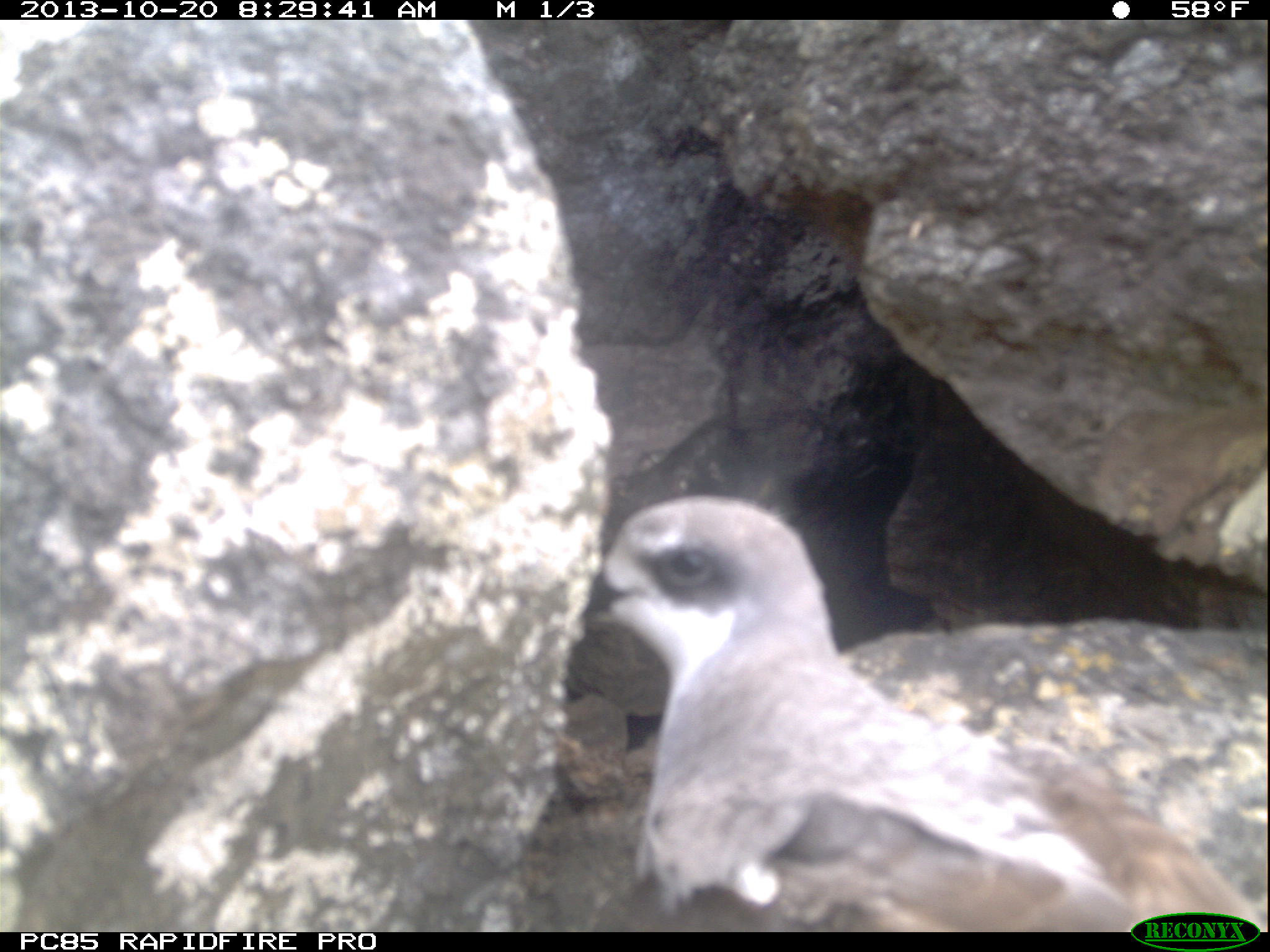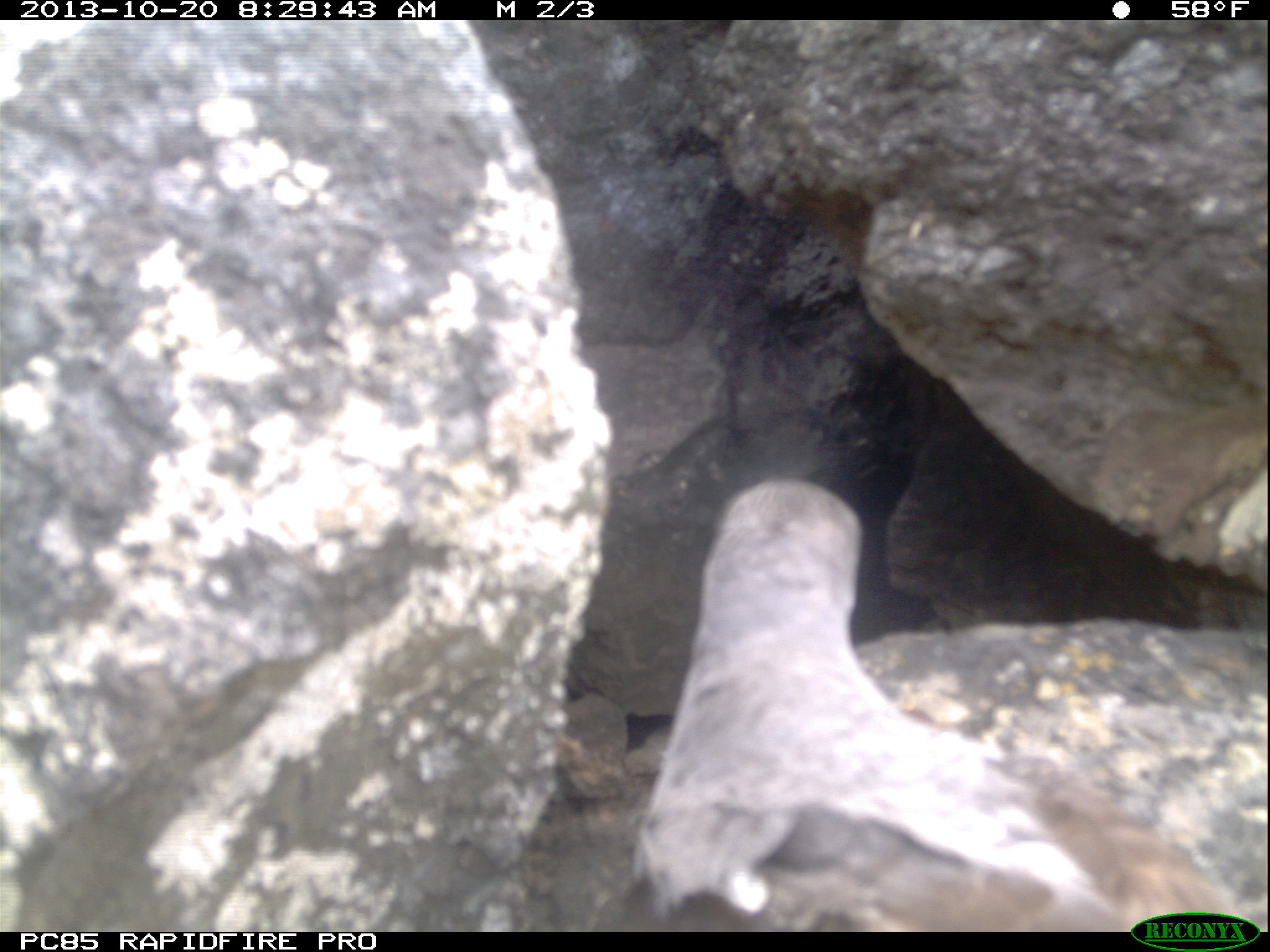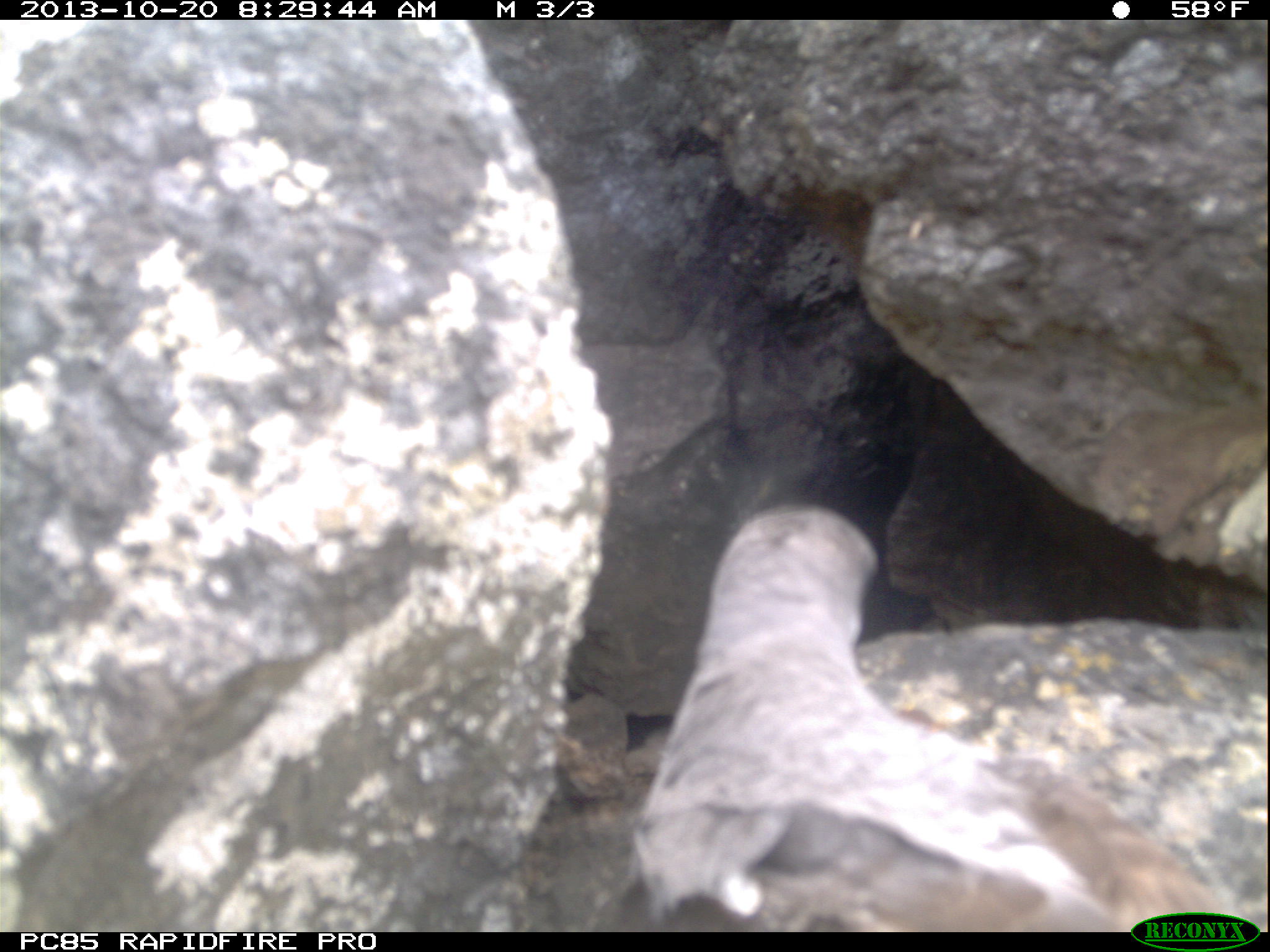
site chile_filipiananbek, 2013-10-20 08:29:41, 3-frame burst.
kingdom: Animalia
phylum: Chordata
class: Aves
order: Procellariiformes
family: Procellariidae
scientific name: Procellariidae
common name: petrel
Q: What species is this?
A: Petrel (Procellariidae).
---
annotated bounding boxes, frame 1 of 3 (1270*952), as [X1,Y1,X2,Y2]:
petrel: [559,495,1262,932]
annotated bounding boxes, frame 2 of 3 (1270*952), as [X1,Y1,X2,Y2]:
petrel: [606,475,1247,926]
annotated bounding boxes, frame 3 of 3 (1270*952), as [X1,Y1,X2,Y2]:
petrel: [600,493,1247,934]